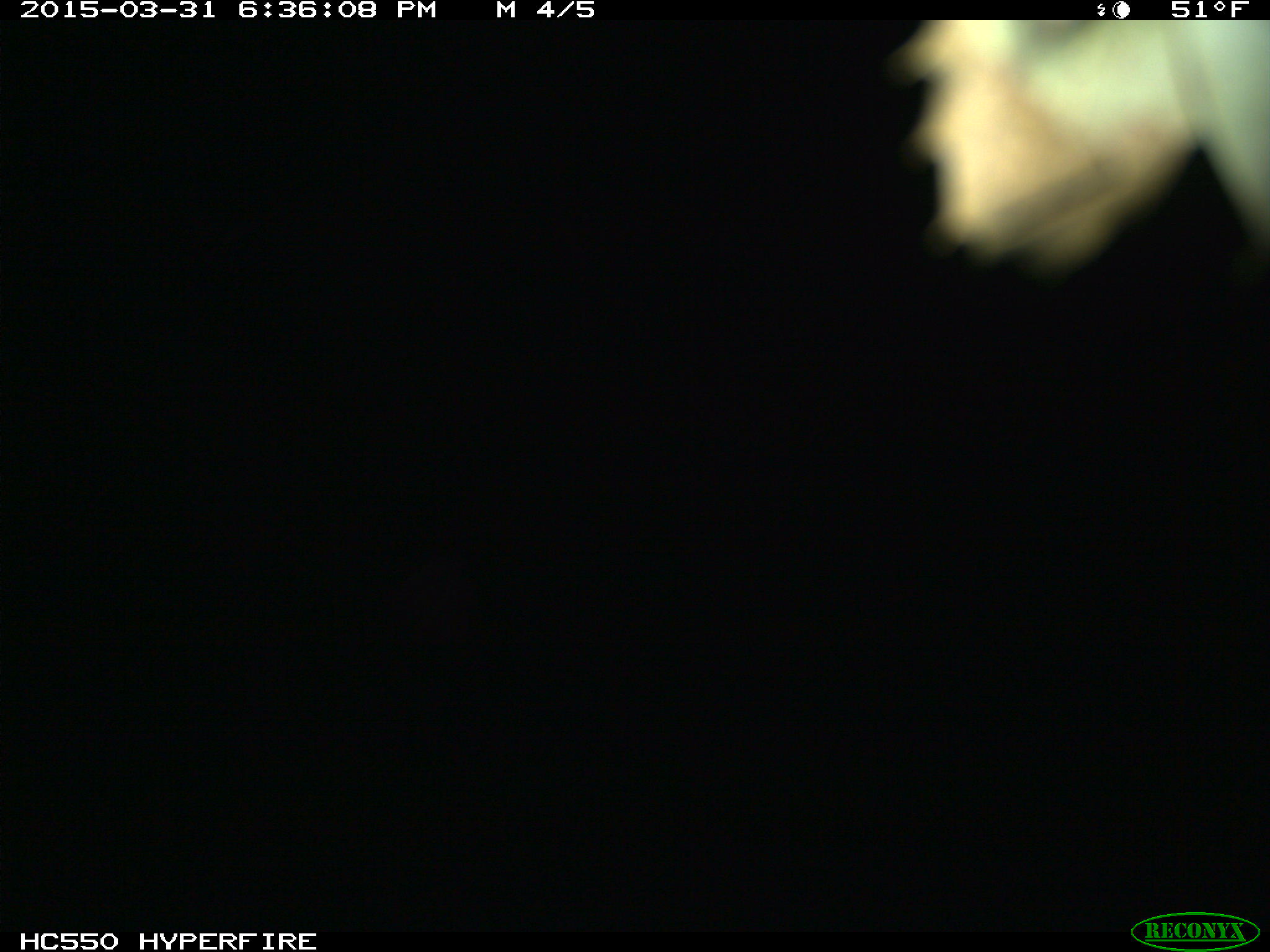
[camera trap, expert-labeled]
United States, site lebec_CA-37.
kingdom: Animalia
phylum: Chordata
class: Mammalia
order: Artiodactyla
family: Bovidae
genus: Bos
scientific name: Bos taurus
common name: domestic cow